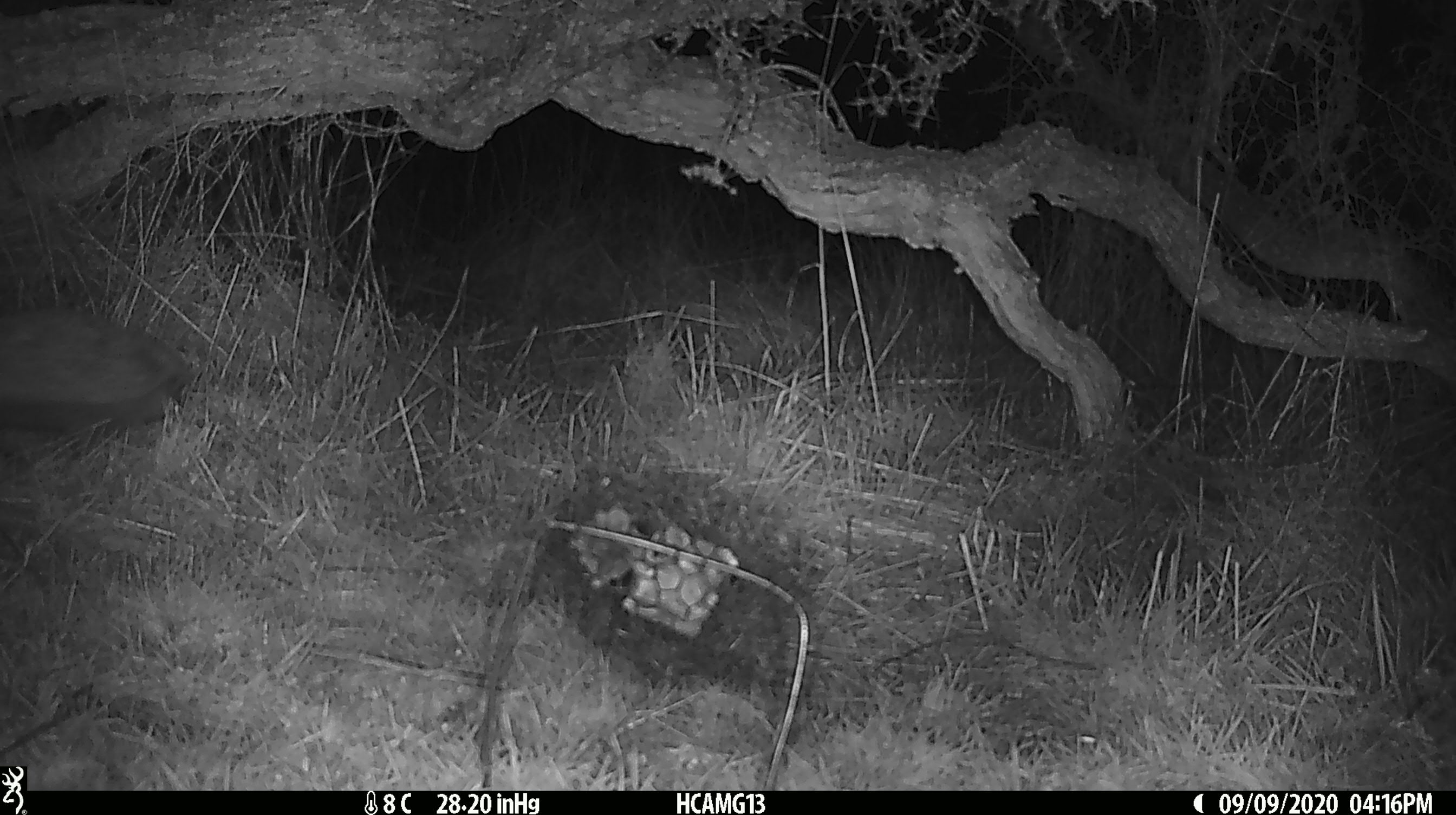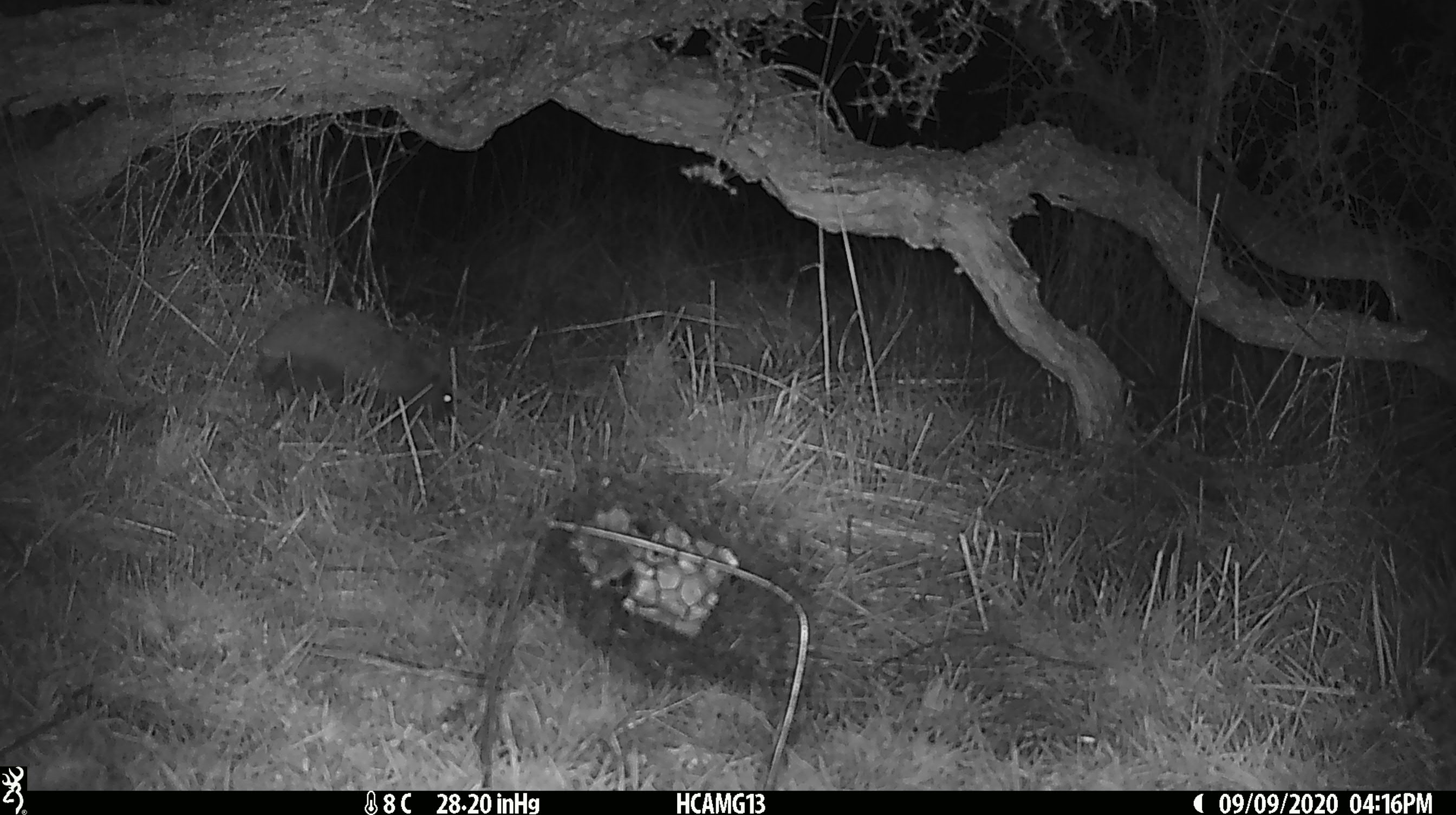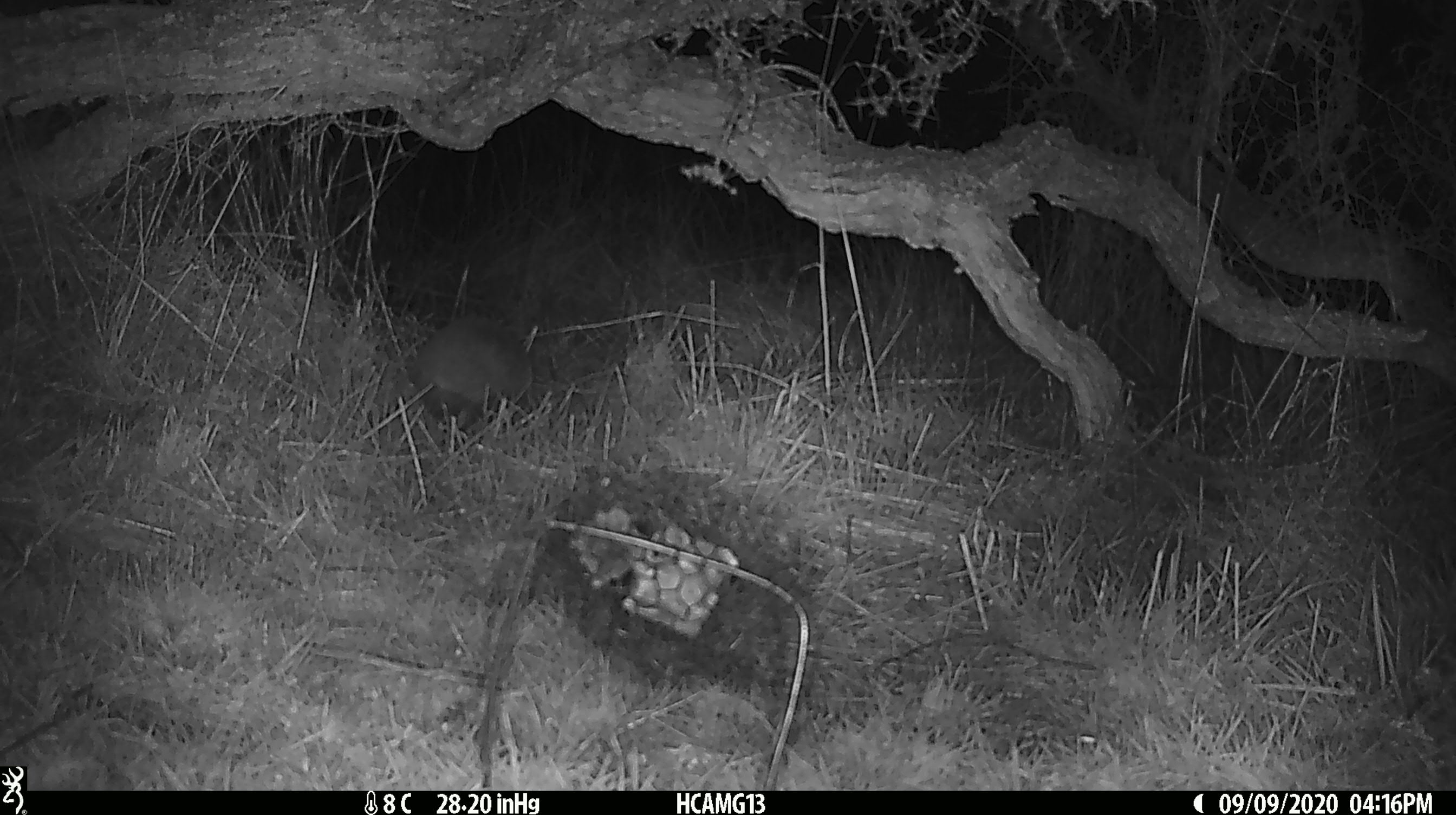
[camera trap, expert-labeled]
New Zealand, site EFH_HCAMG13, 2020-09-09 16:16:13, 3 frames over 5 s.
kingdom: Animalia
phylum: Chordata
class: Mammalia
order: Eulipotyphla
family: Erinaceidae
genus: Erinaceus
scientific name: Erinaceus europaeus europaeus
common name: european hedgehog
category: hedgehog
Hedgehog (european hedgehog) (Erinaceus europaeus europaeus).